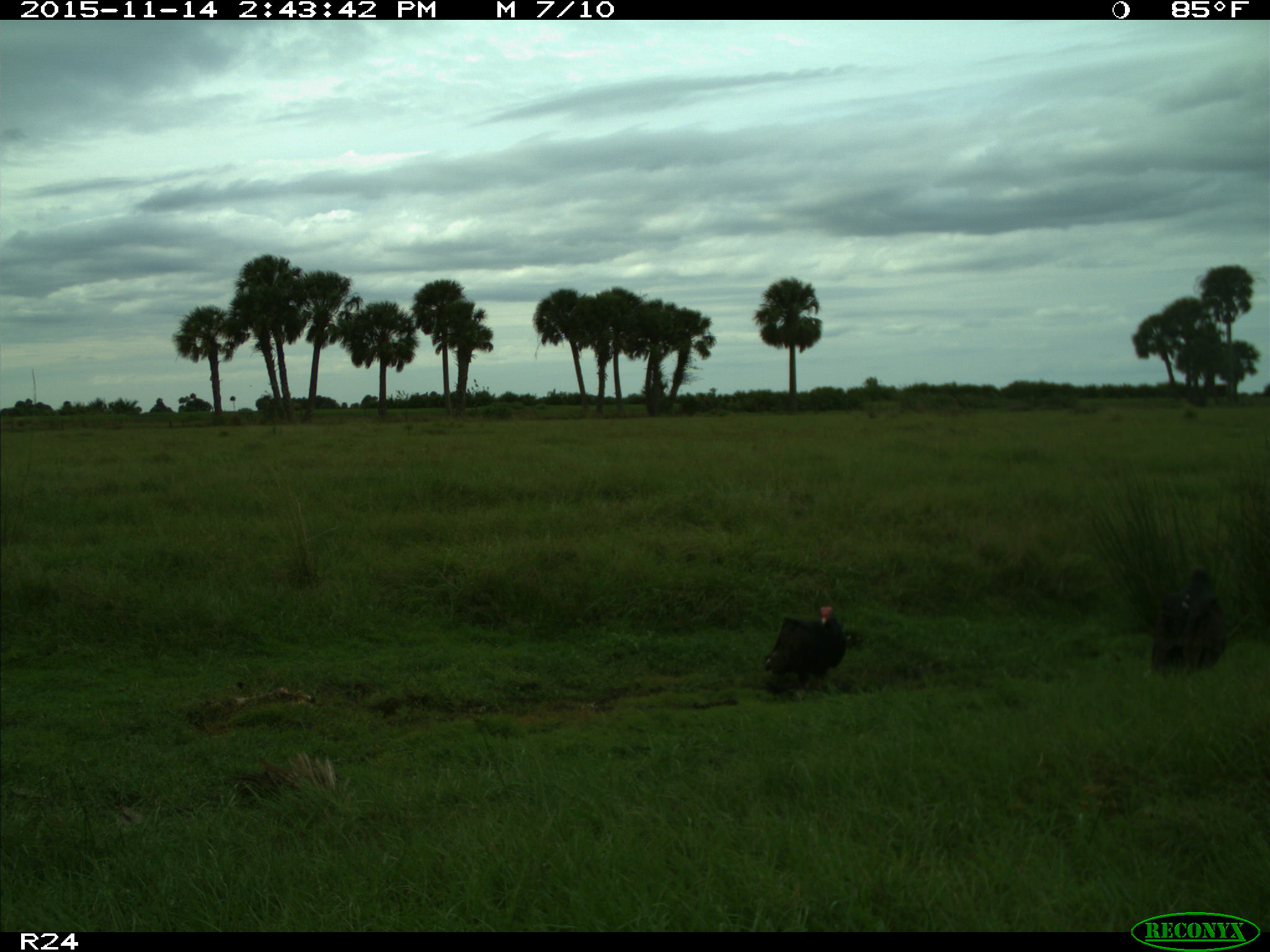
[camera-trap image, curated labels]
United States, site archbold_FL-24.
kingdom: Animalia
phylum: Chordata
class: Aves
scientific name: Aves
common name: birds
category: unidentified bird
Unidentified bird (birds) (Aves).